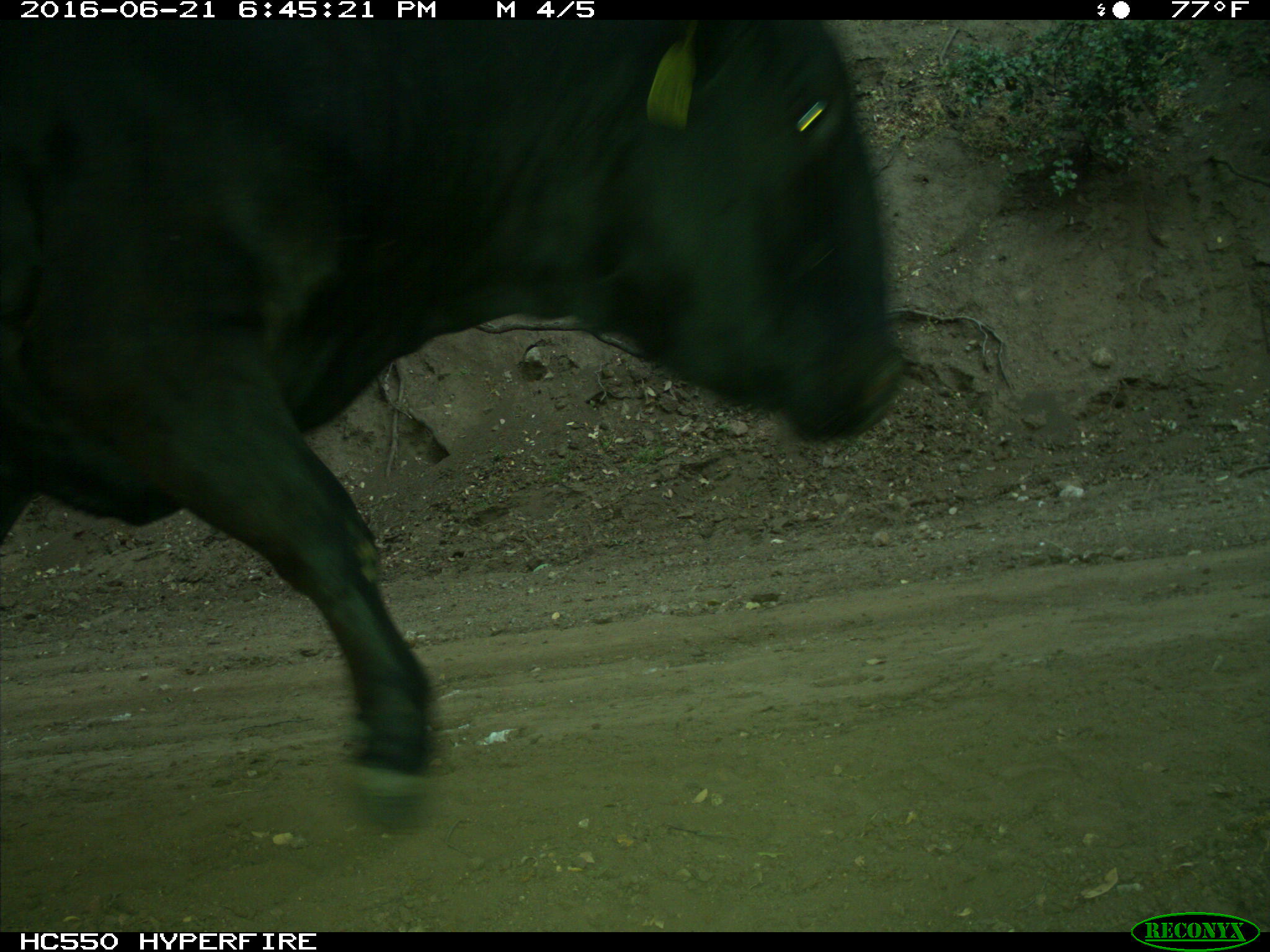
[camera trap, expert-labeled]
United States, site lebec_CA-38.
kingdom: Animalia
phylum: Chordata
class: Mammalia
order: Artiodactyla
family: Bovidae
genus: Bos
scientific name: Bos taurus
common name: domestic cow